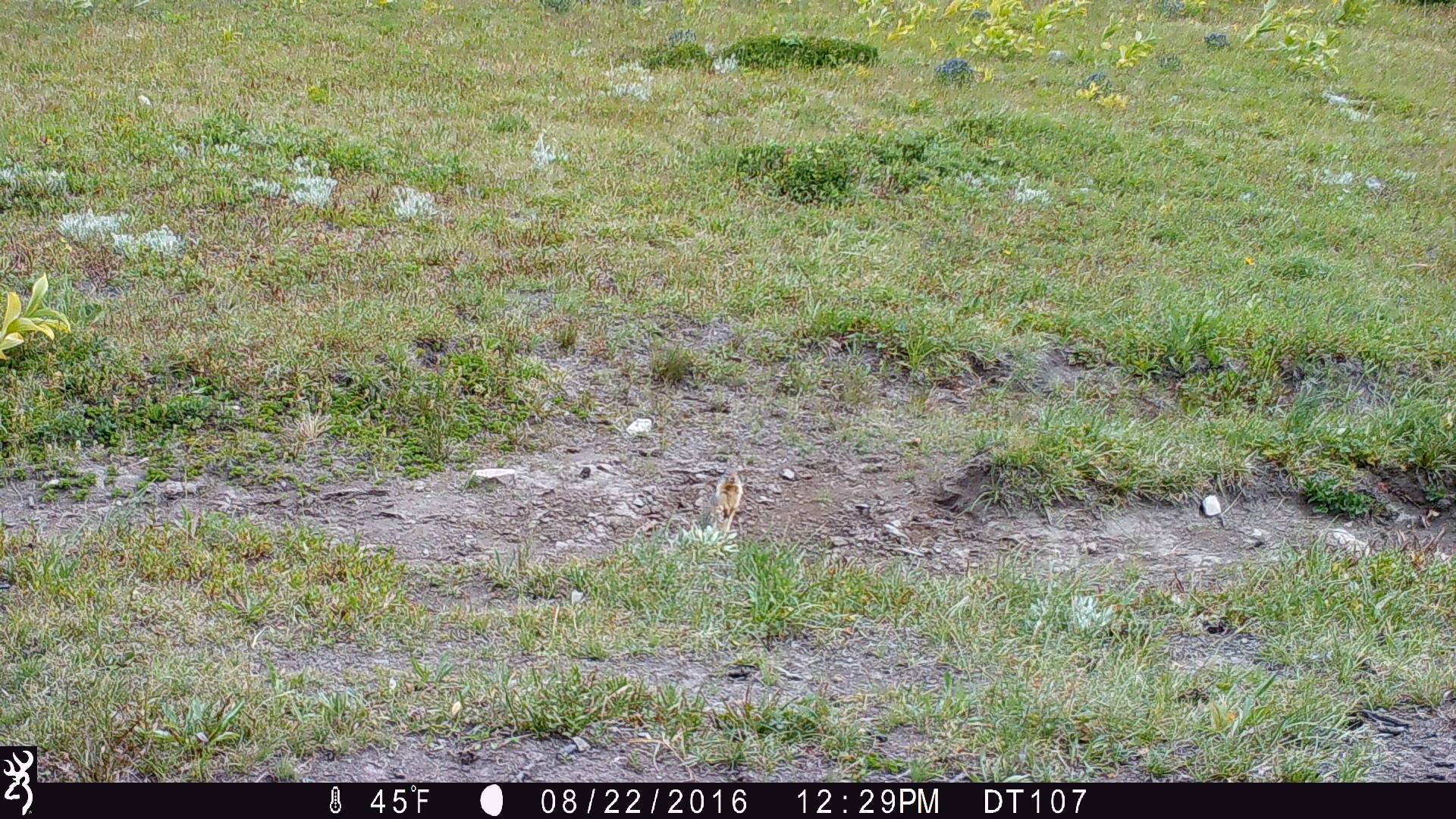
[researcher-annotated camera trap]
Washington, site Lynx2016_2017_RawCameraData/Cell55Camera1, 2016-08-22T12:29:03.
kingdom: Animalia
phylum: Chordata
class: Mammalia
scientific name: Mammalia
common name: small mammal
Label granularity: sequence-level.